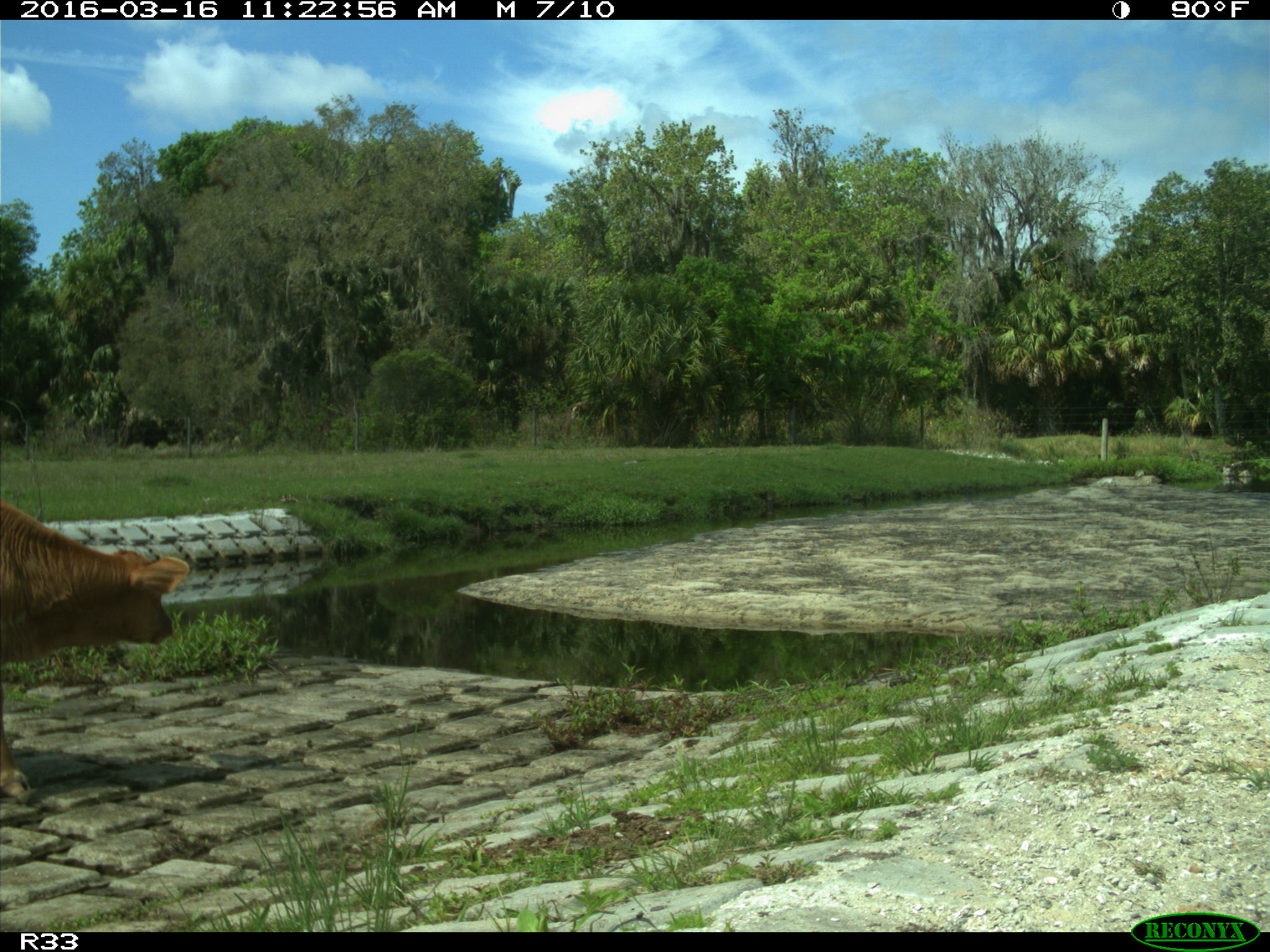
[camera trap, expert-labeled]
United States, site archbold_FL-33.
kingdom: Animalia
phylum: Chordata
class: Mammalia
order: Artiodactyla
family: Bovidae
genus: Bos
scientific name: Bos taurus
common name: domestic cow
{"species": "Bos taurus (domestic cow)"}